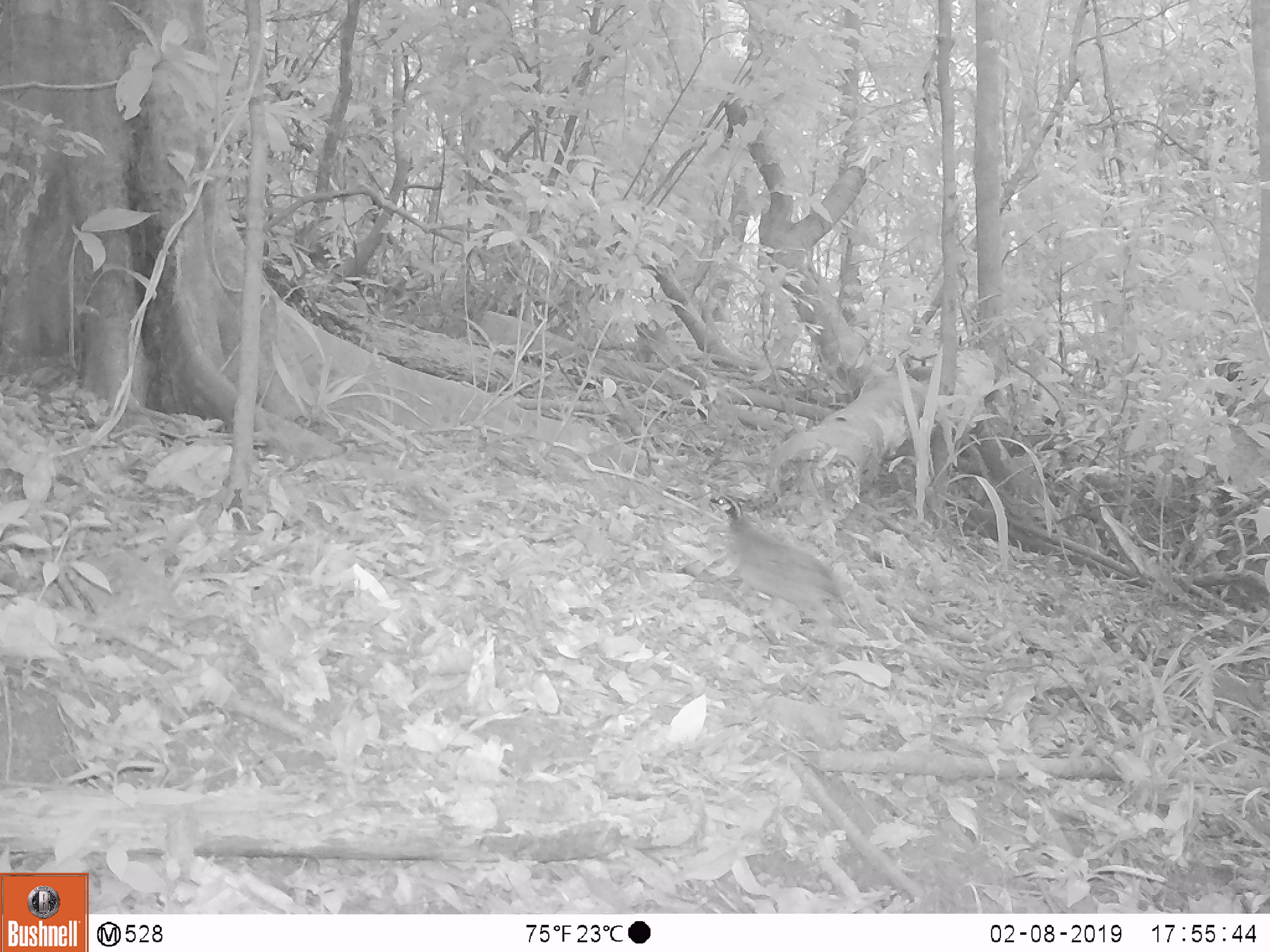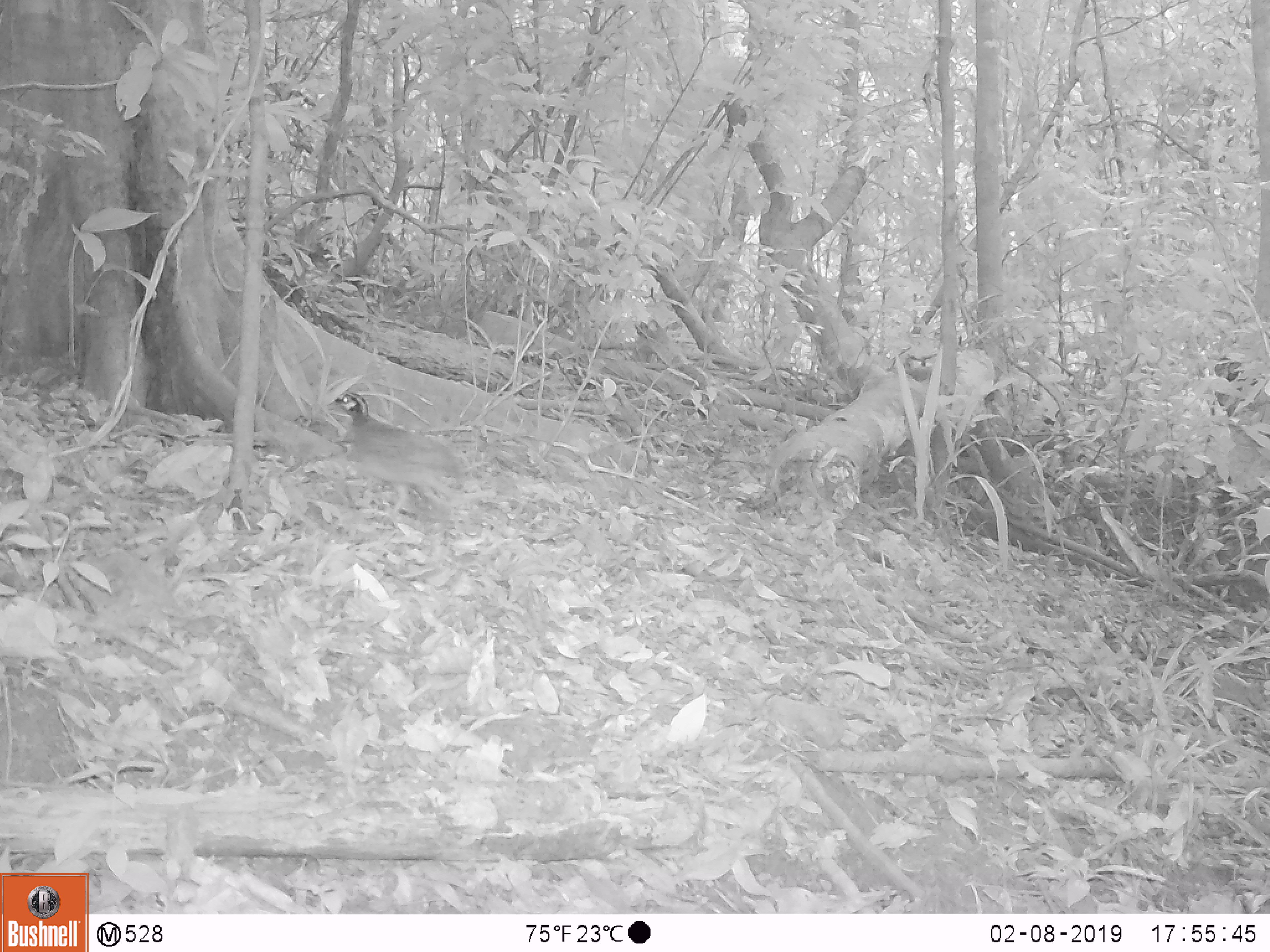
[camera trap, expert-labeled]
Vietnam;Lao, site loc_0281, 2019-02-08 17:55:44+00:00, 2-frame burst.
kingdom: Animalia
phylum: Chordata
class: Aves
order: Galliformes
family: Phasianidae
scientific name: Phasianidae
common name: partridge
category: unidentified partridge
Unidentified partridge (partridge) (Phasianidae). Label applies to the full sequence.